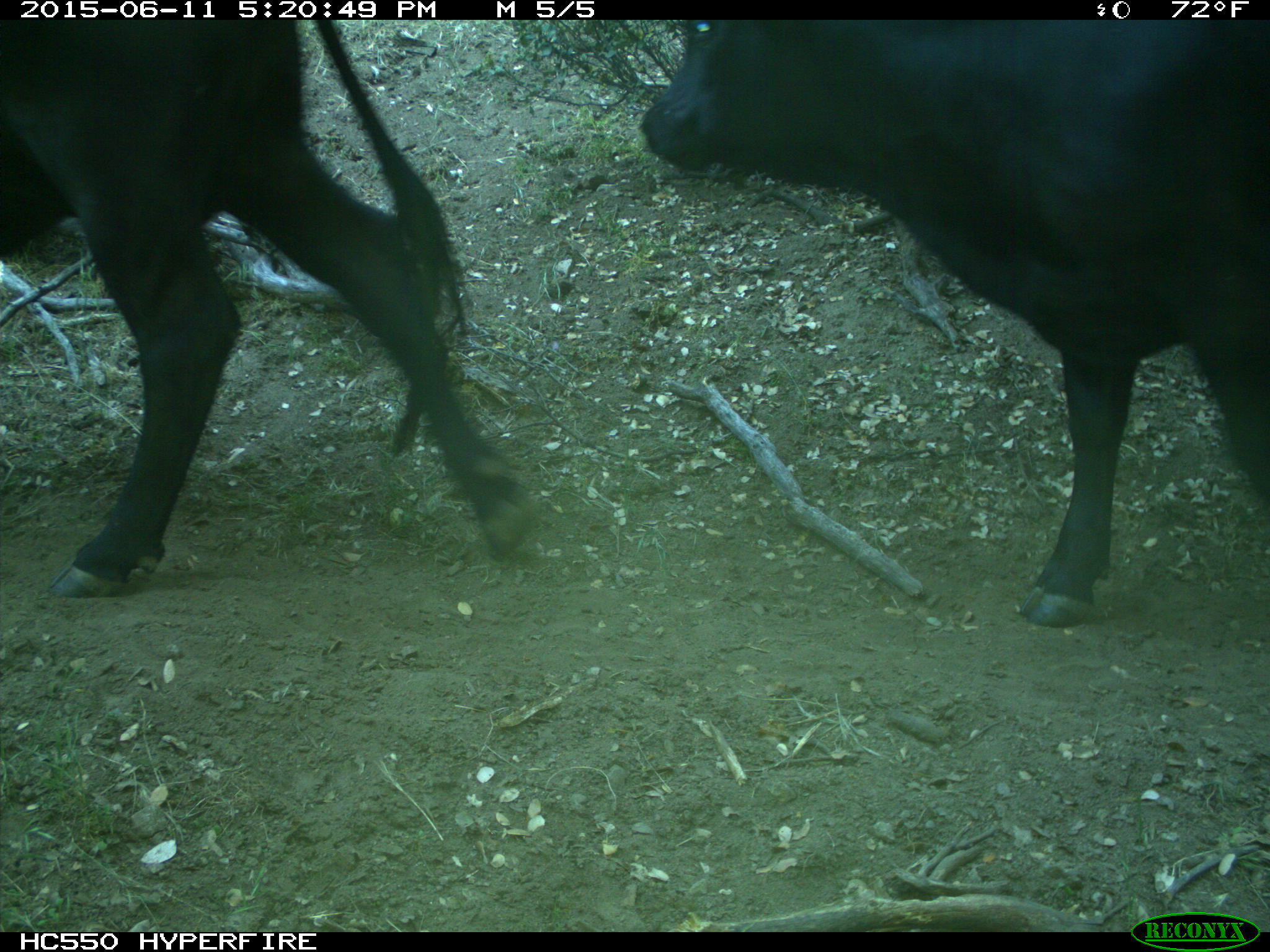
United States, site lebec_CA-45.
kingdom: Animalia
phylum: Chordata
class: Mammalia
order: Artiodactyla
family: Bovidae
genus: Bos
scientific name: Bos taurus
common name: domestic cow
Bos taurus (domestic cow).